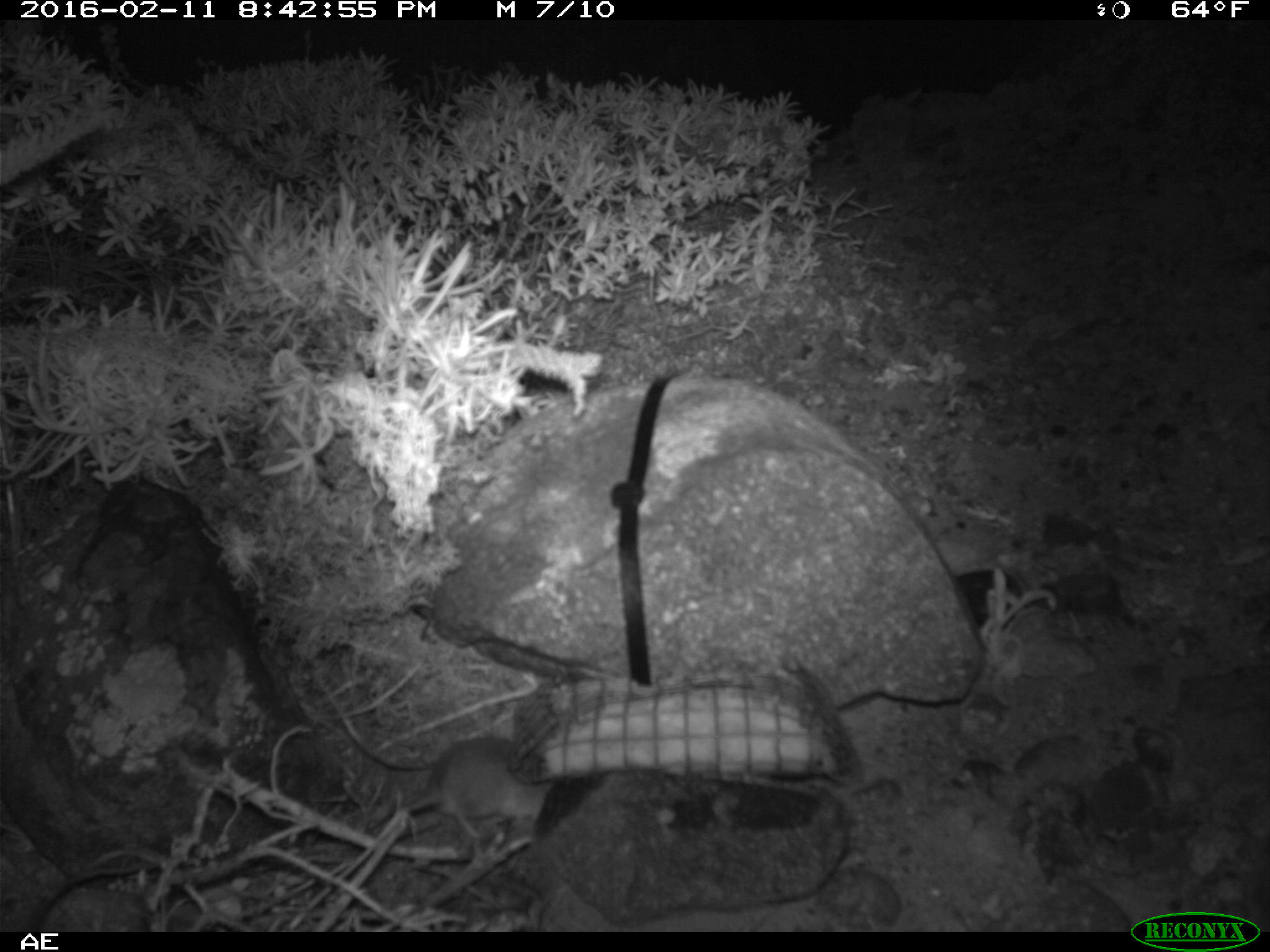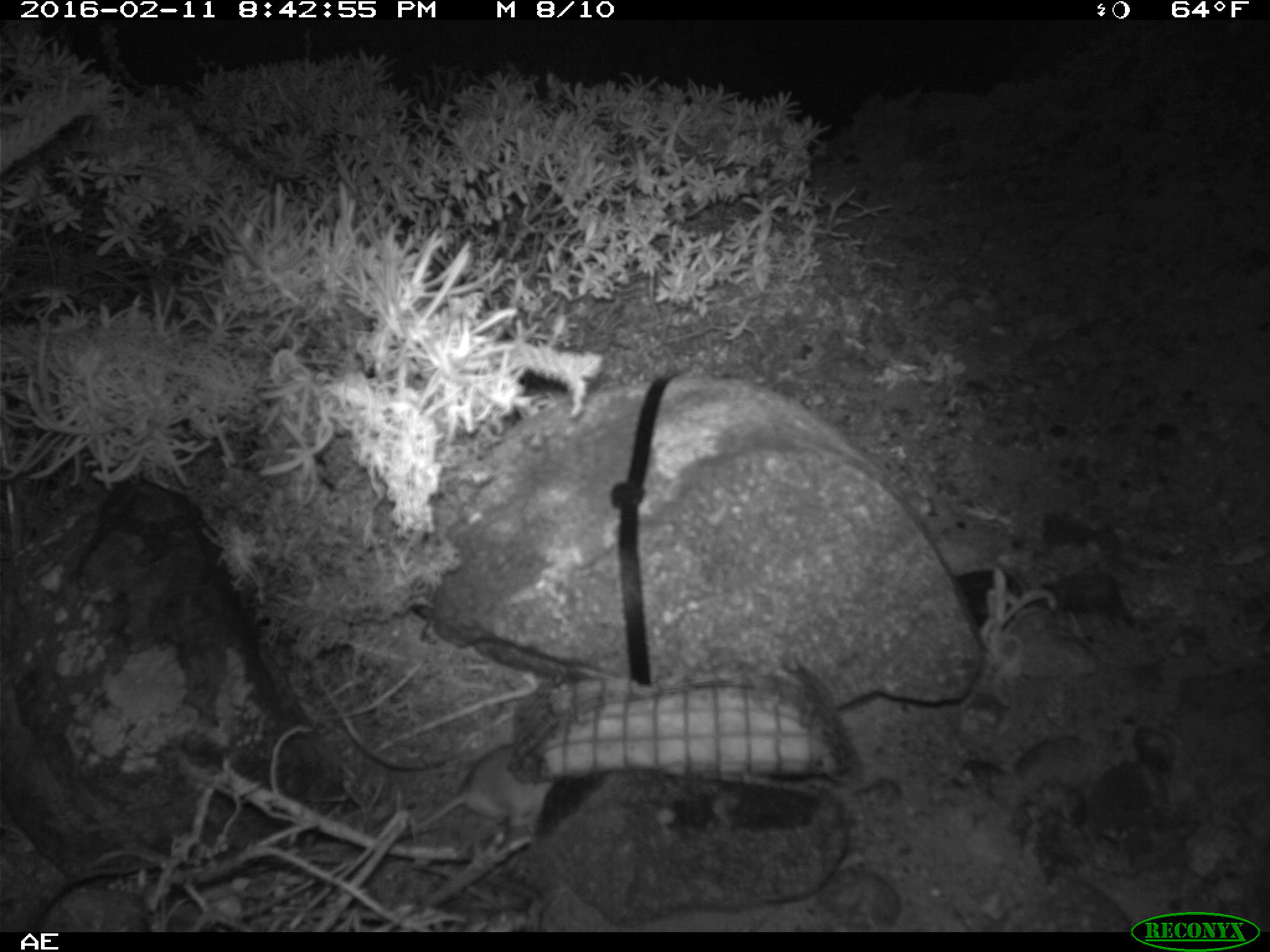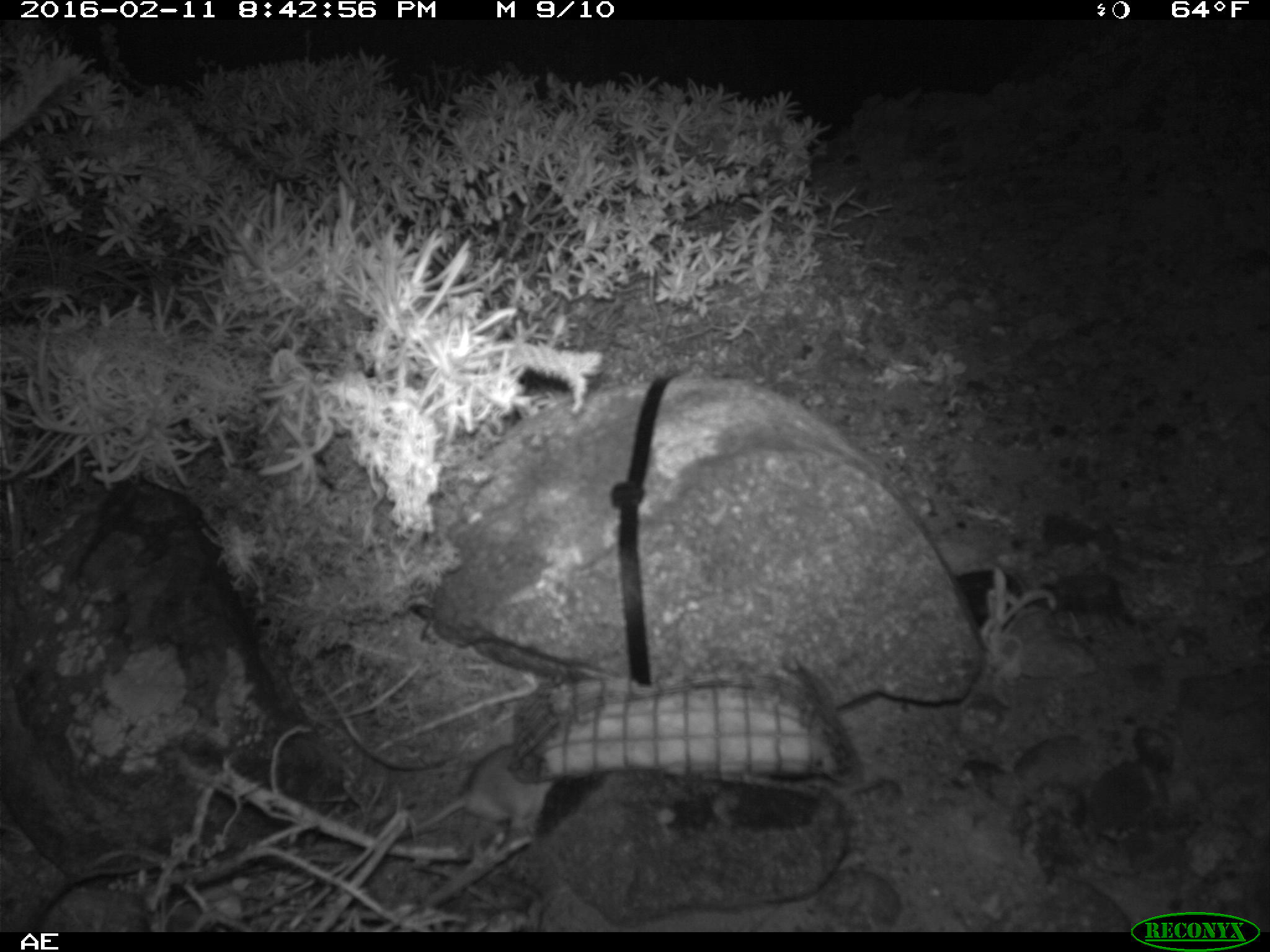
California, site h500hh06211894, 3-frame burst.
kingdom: Animalia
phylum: Chordata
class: Mammalia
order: Rodentia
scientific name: Rodentia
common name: rodent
Rodent (Rodentia).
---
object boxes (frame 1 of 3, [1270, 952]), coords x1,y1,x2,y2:
rodent: 320,684,551,836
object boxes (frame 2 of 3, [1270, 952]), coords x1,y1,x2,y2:
rodent: 399,744,555,837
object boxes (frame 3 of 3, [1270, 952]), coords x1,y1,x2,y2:
rodent: 399,744,553,838